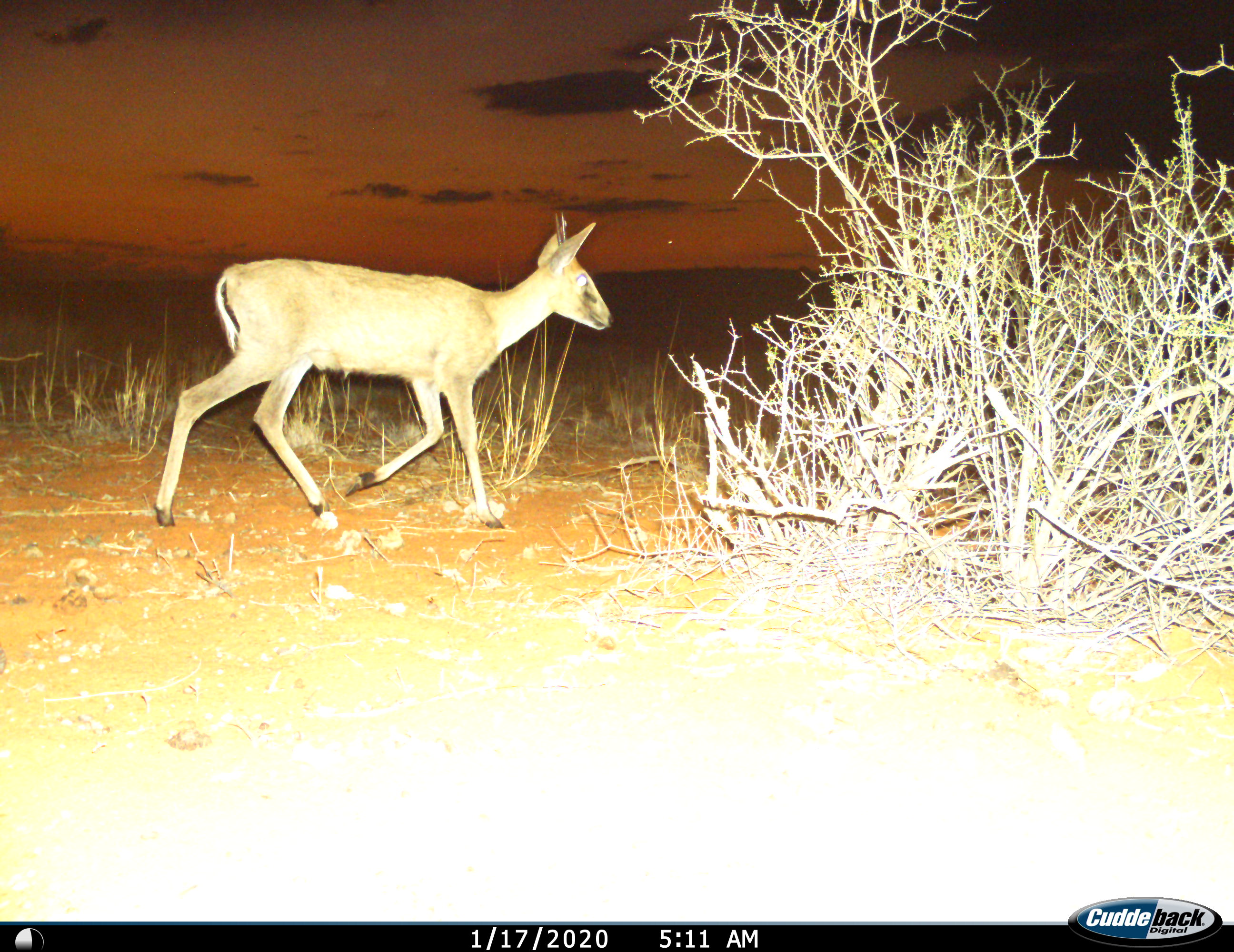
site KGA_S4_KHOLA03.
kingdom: Animalia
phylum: Chordata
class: Mammalia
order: Artiodactyla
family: Bovidae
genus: Sylvicapra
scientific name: Sylvicapra grimmia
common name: common duiker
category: duikercommongrey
Duikercommongrey (common duiker) (Sylvicapra grimmia), count 1. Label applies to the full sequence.